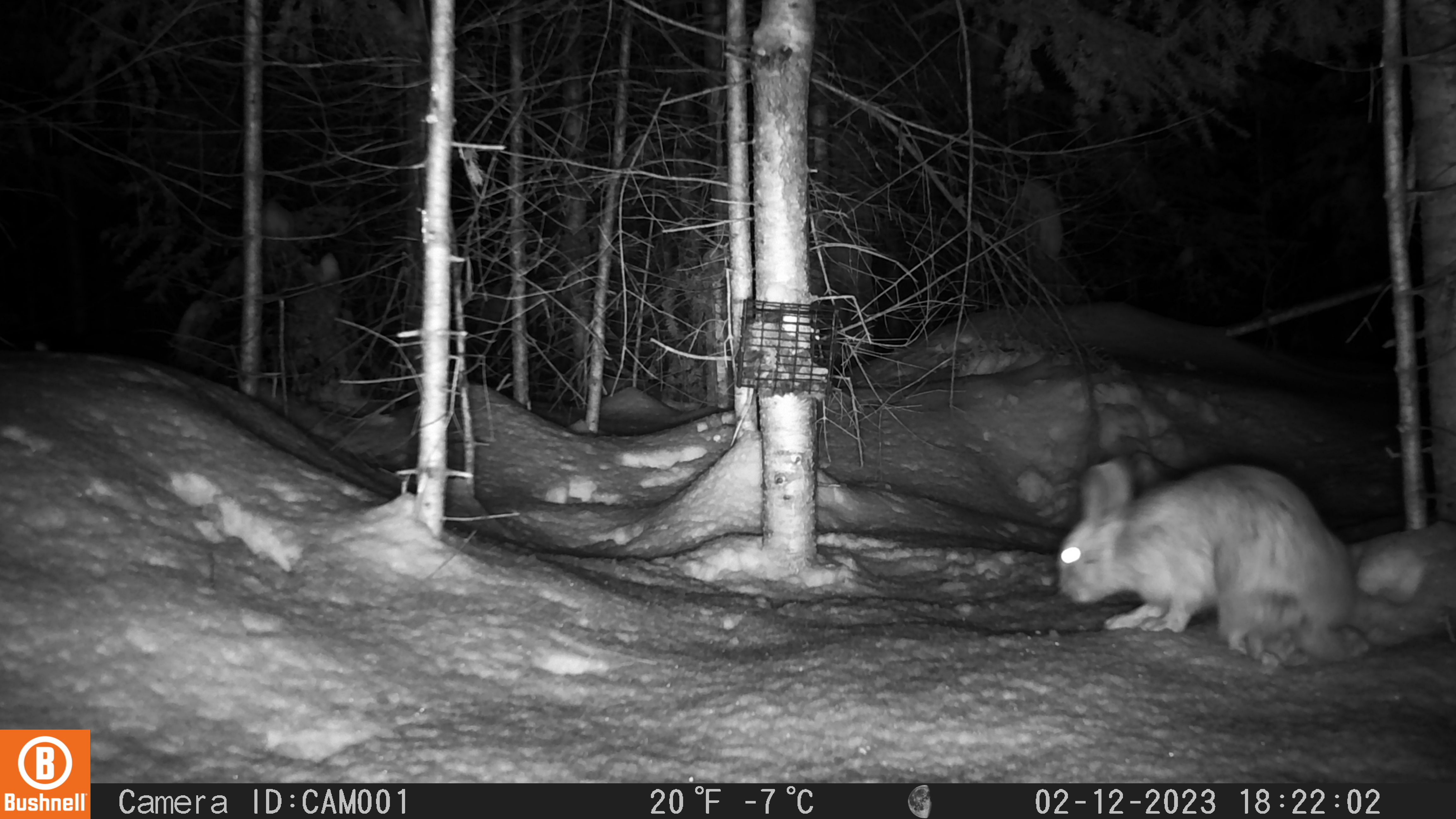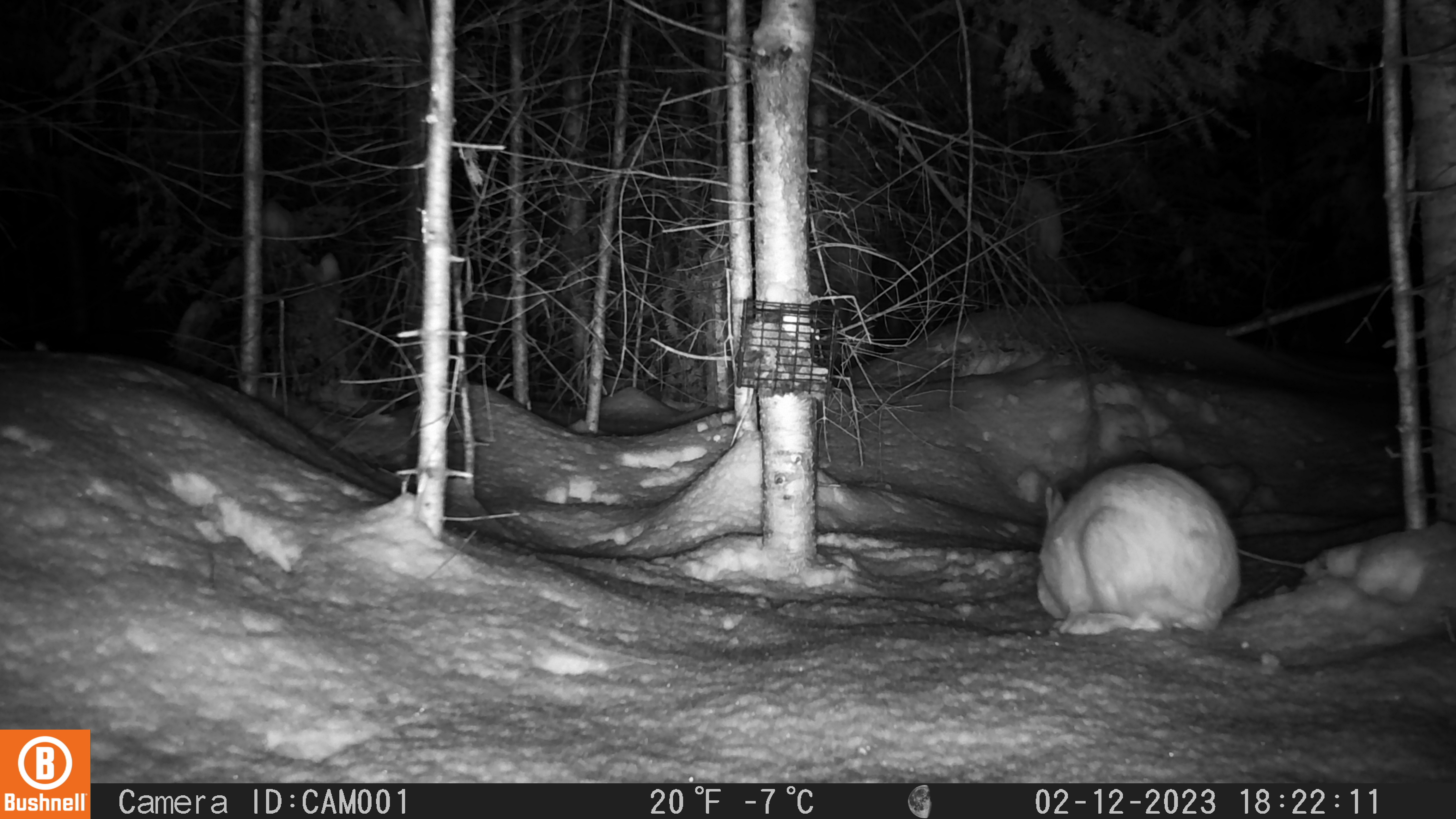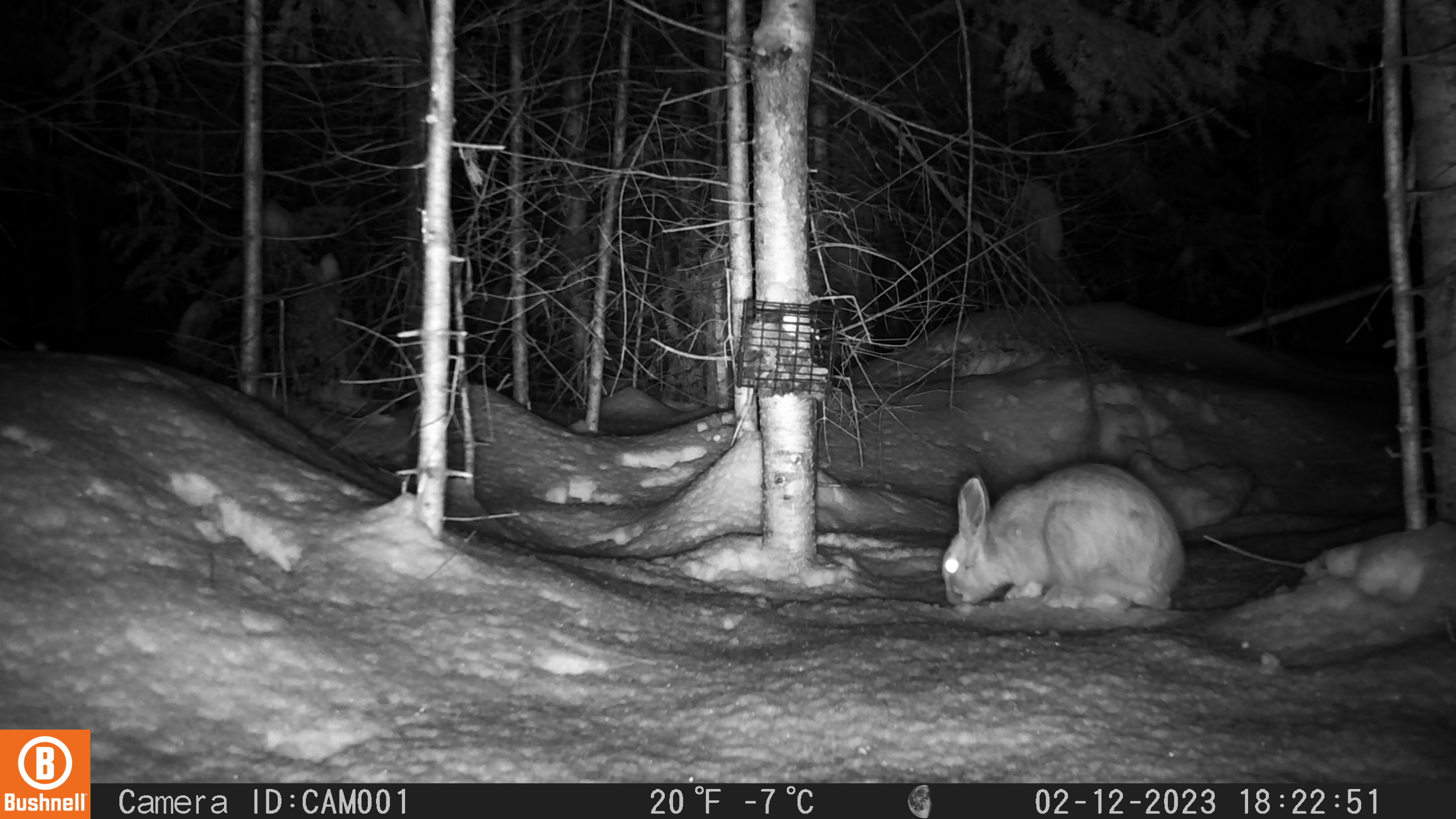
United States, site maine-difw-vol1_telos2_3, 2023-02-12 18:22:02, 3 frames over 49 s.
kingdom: Animalia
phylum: Chordata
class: Mammalia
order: Lagomorpha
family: Leporidae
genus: Lepus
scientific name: Lepus americanus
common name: snowshoe hare